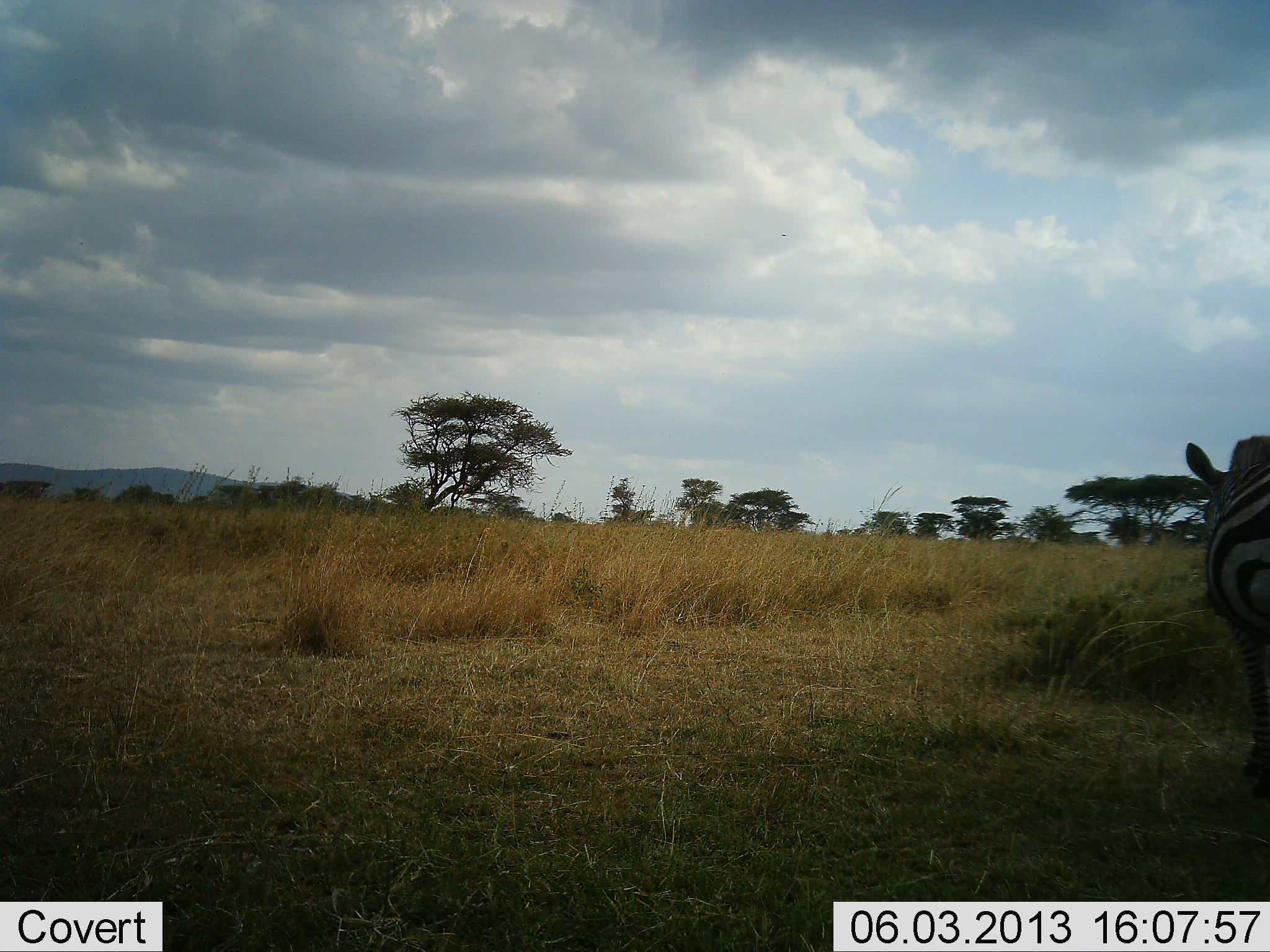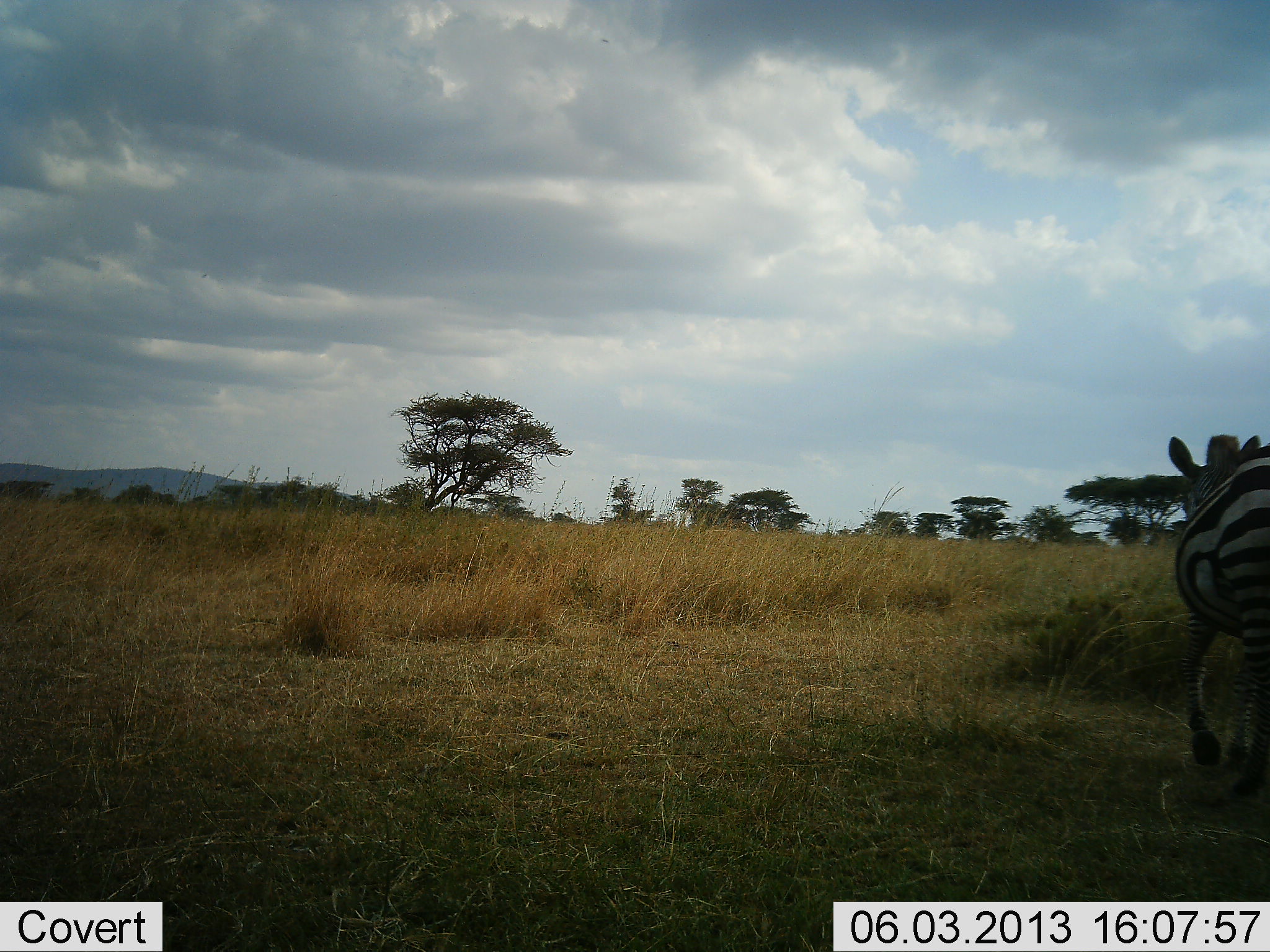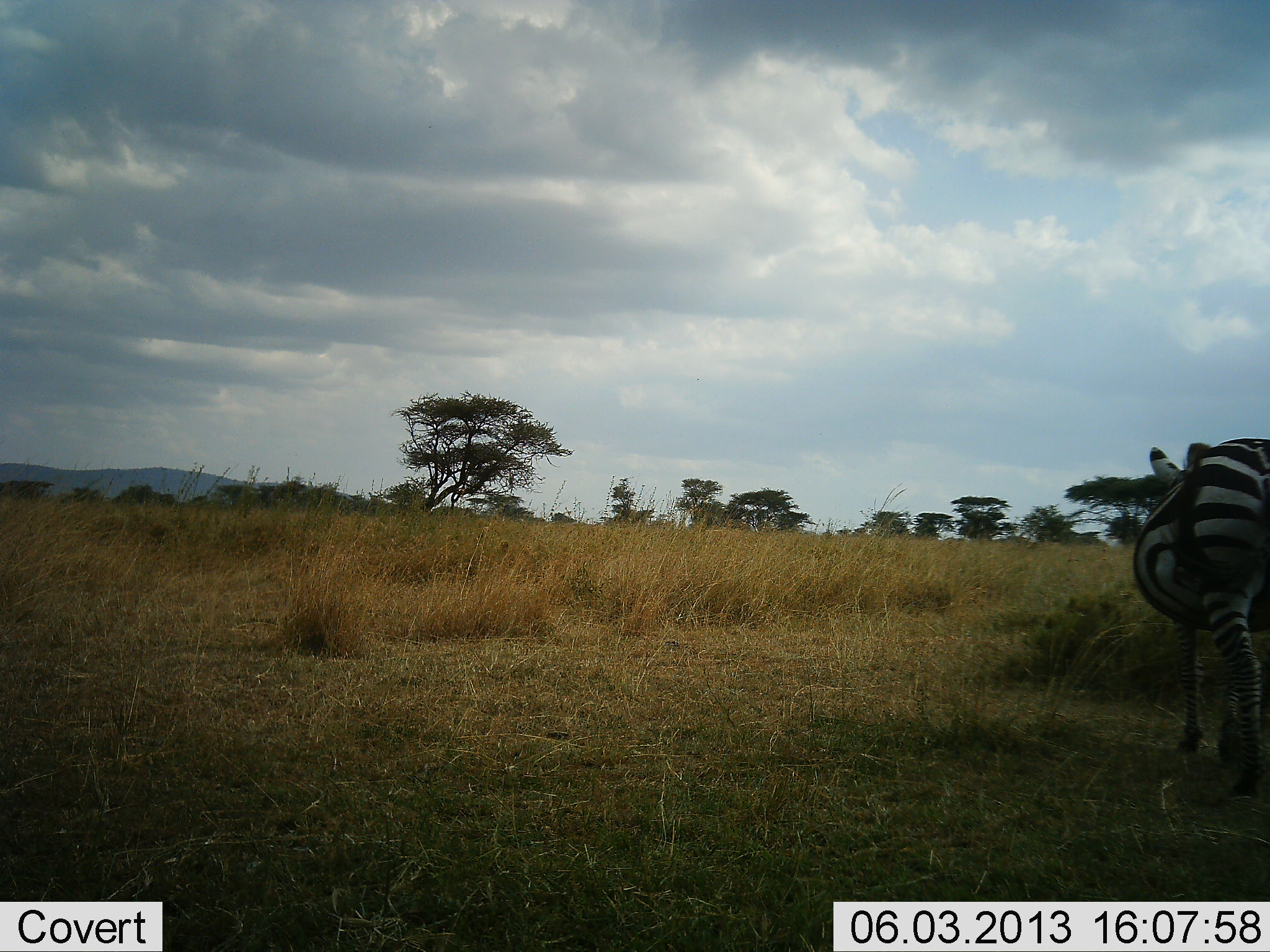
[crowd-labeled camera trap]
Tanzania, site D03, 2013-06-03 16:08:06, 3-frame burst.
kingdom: Animalia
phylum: Chordata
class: Mammalia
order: Perissodactyla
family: Equidae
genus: Equus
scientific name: Equus quagga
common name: plains zebra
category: zebra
Zebra (plains zebra) (Equus quagga), count 1. Behavior (volunteer vote fractions): standing 0%, resting 0%, moving 100%, interacting 0%. Young present (vote fraction): 0%. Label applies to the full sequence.